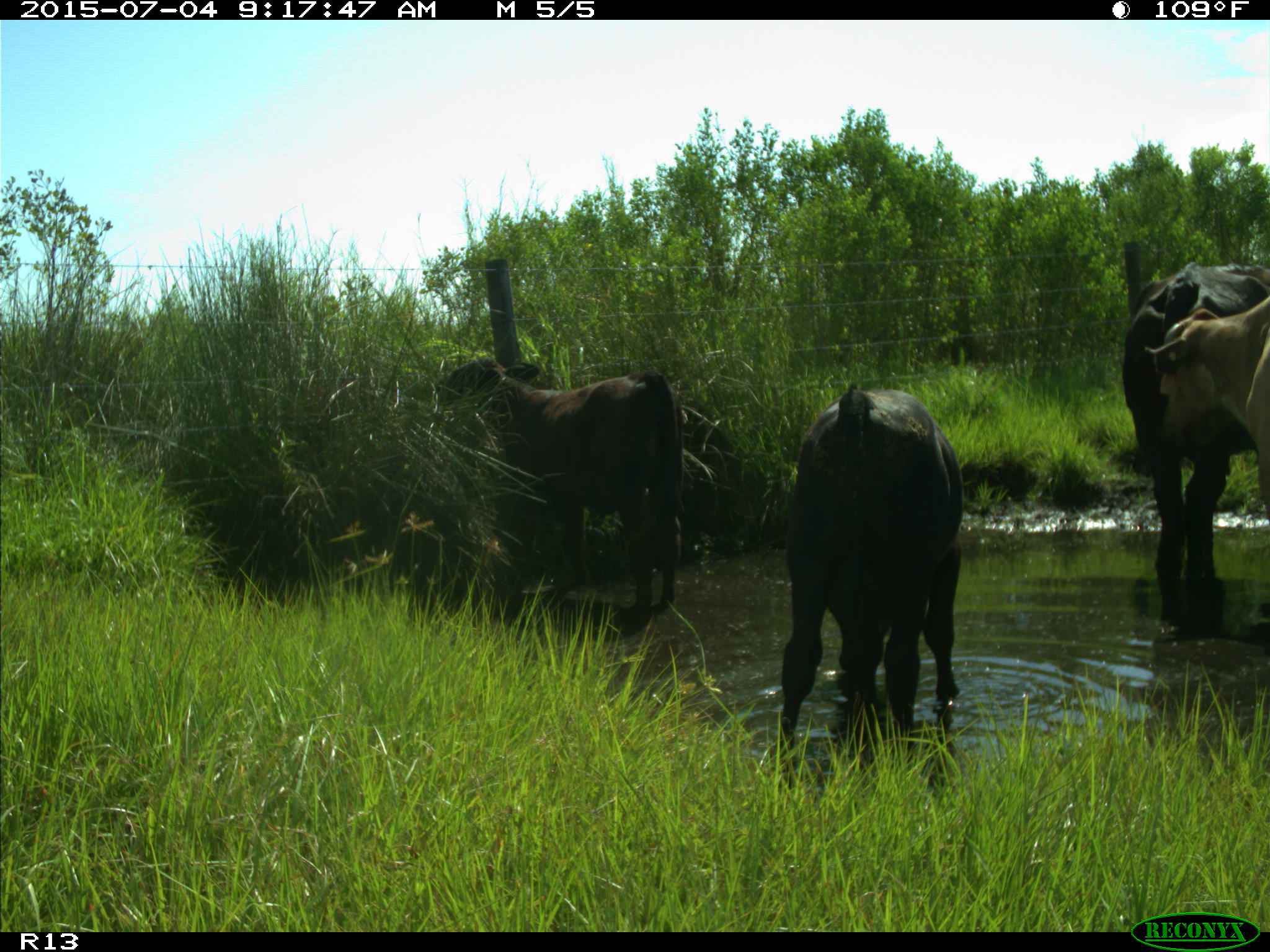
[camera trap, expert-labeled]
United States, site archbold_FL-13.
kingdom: Animalia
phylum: Chordata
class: Mammalia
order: Artiodactyla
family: Bovidae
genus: Bos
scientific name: Bos taurus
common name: domestic cow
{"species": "Bos taurus (domestic cow)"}